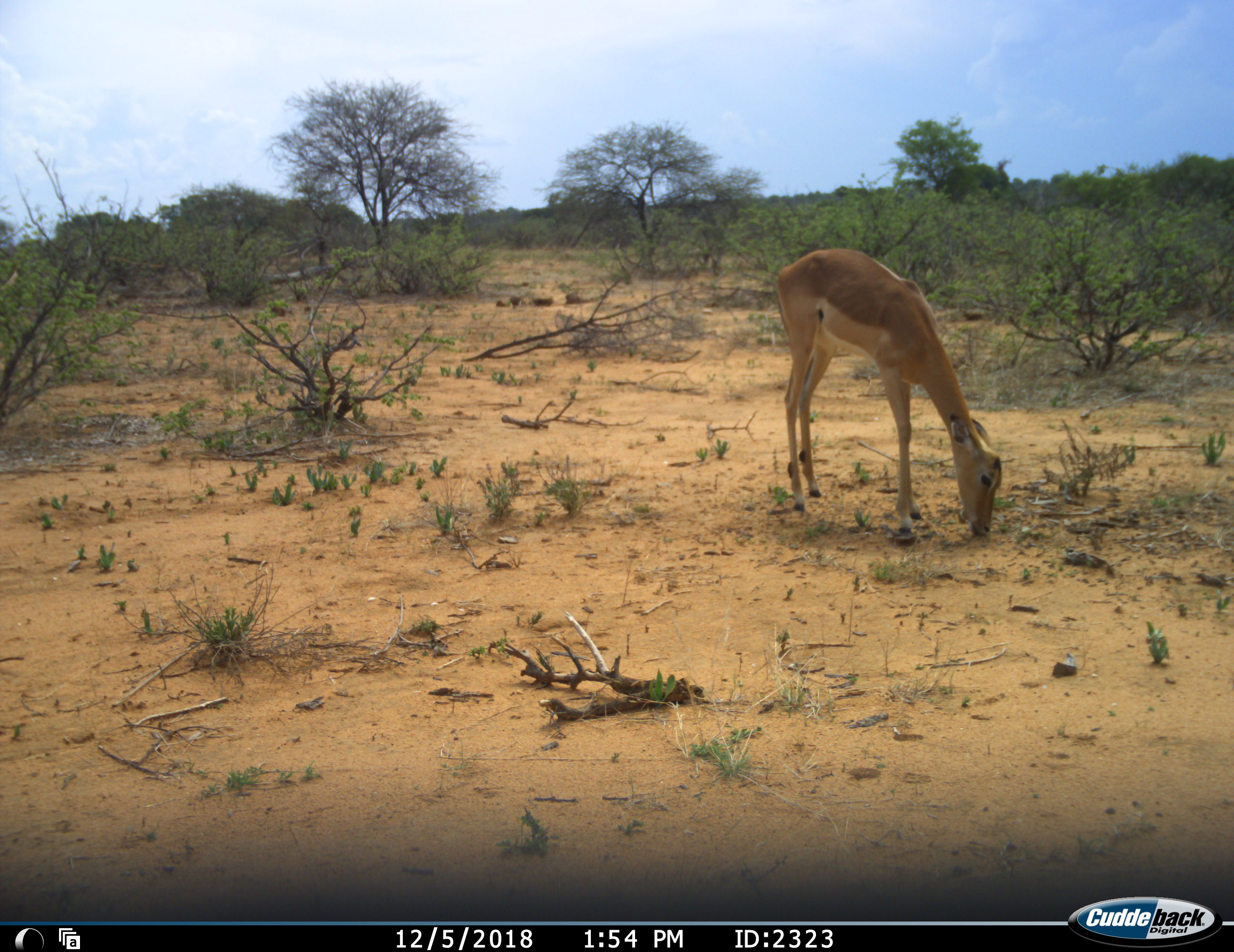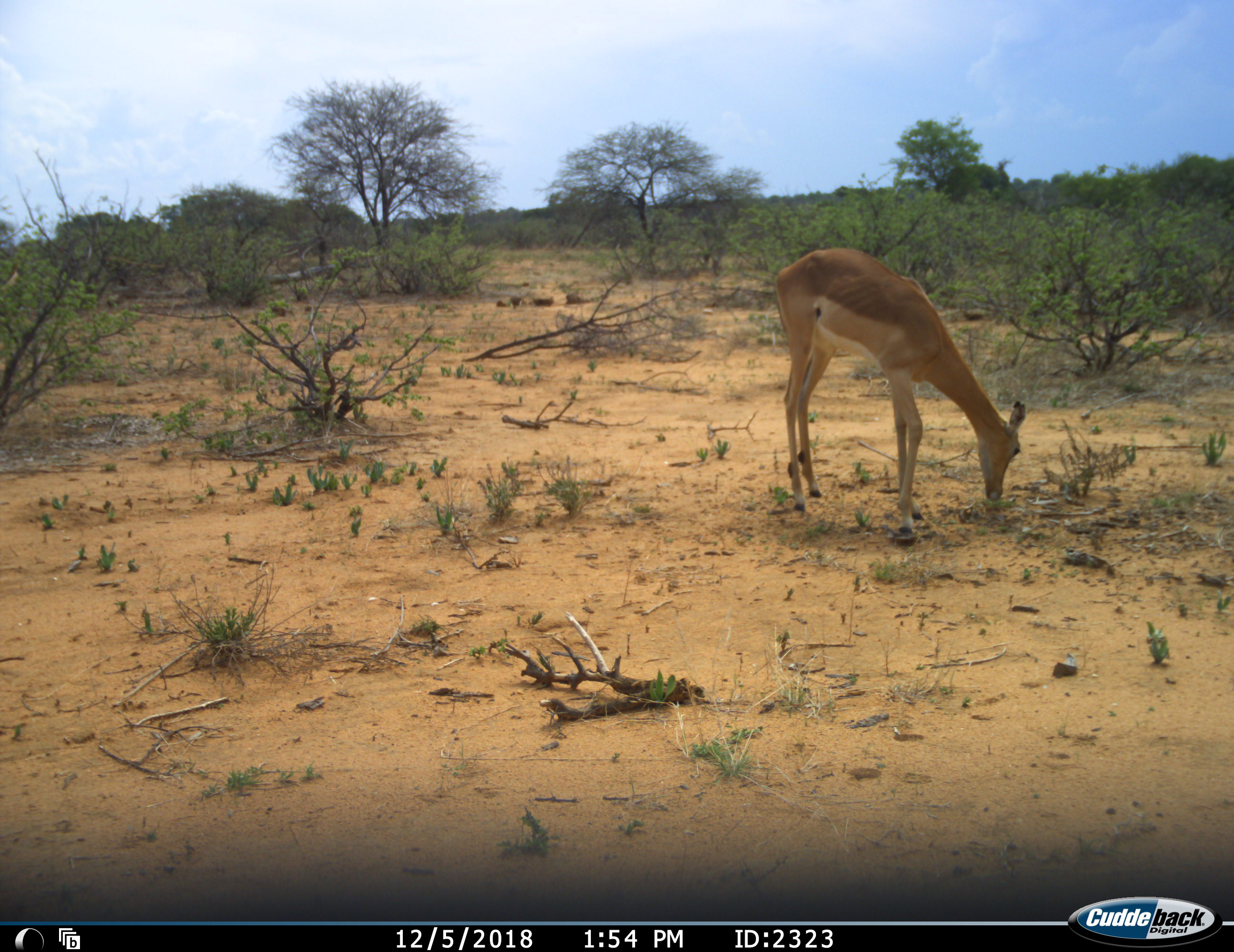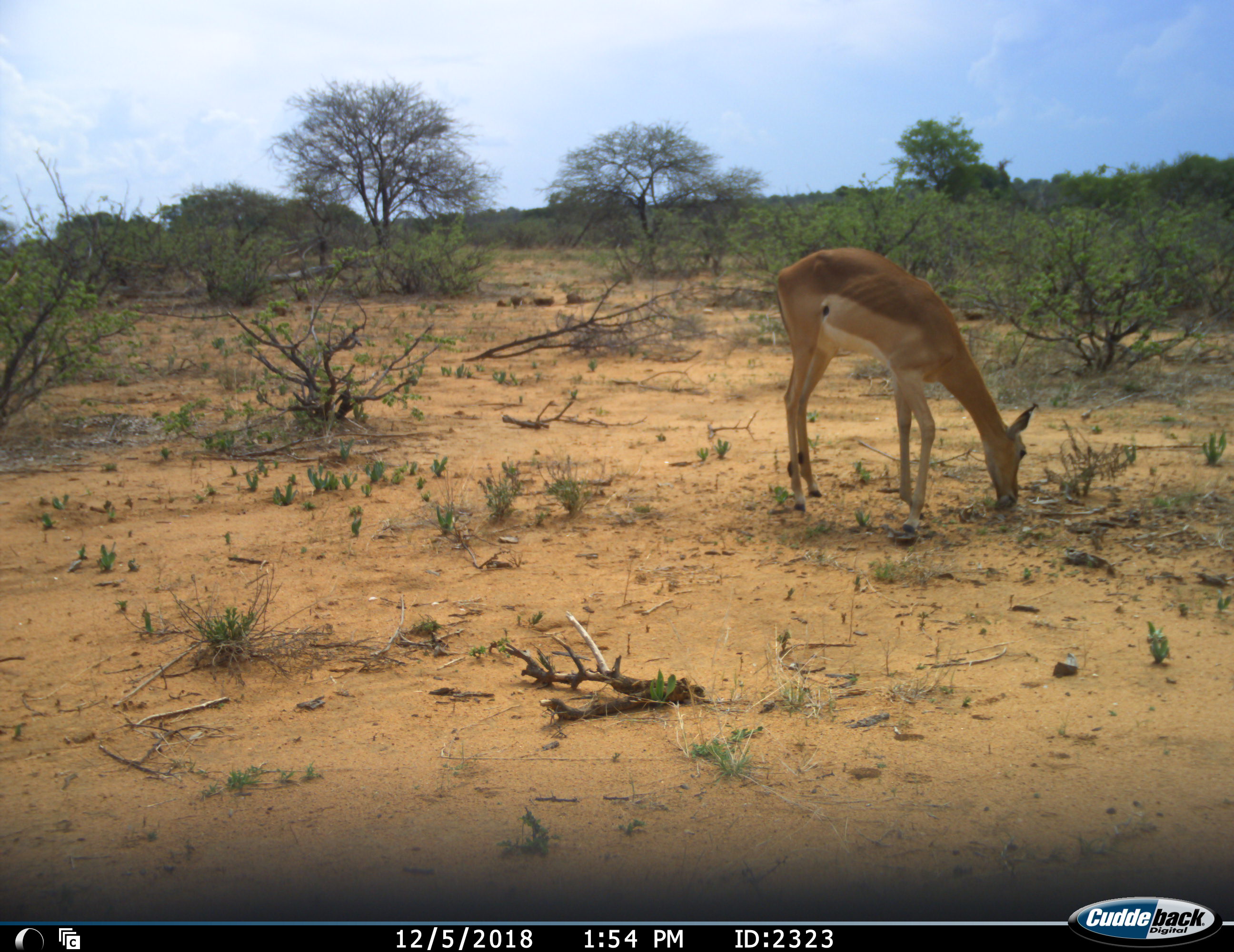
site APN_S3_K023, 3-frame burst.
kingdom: Animalia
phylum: Chordata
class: Mammalia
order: Artiodactyla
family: Bovidae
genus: Aepyceros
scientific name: Aepyceros melampus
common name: impala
Impala (Aepyceros melampus), count 1. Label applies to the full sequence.